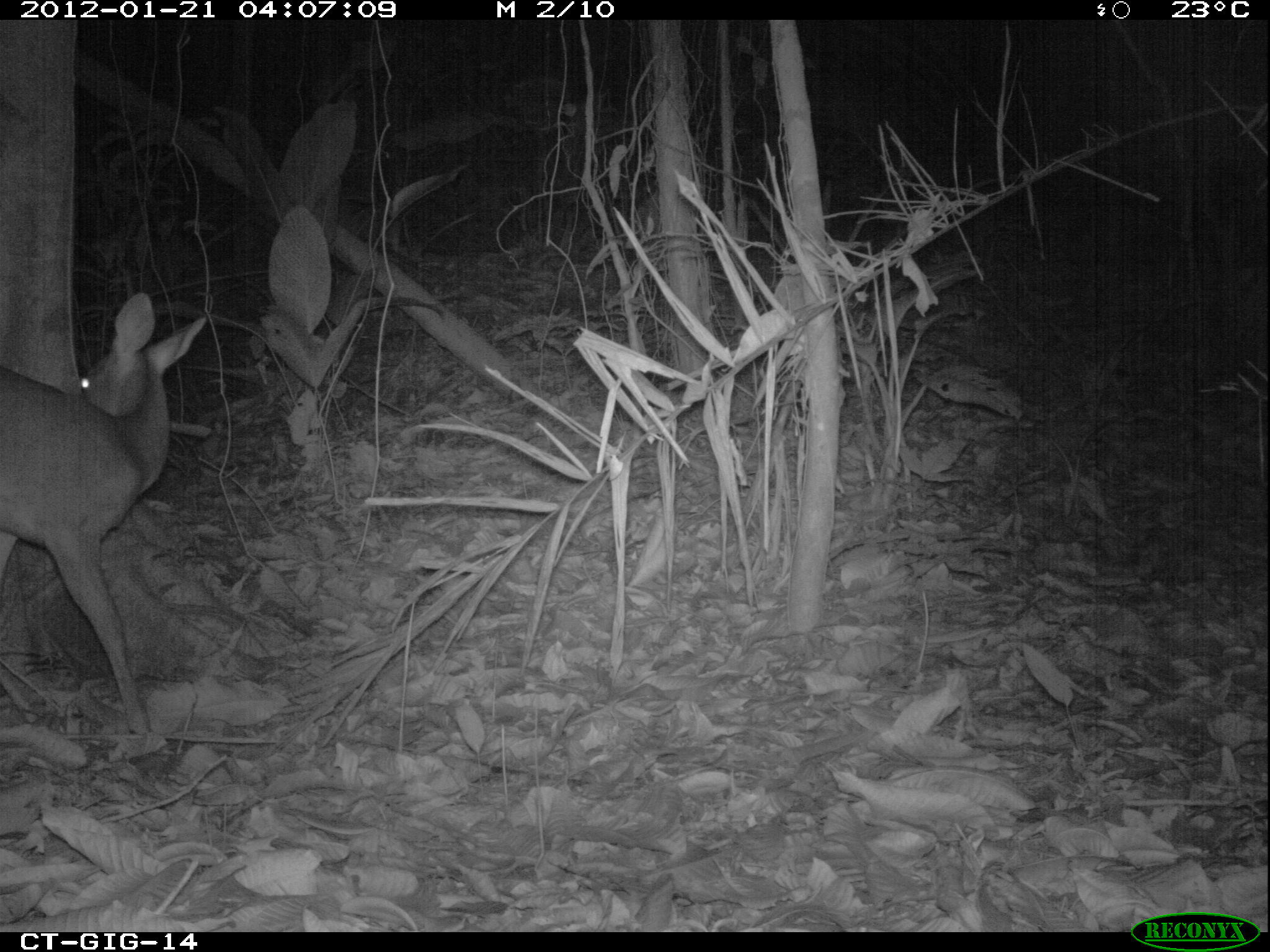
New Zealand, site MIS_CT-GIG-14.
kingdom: Animalia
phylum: Chordata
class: Mammalia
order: Artiodactyla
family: Cervidae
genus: Odocoileus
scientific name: Odocoileus virginianus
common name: white-tailed deer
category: white tailed deer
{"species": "white tailed deer (white-tailed deer) (Odocoileus virginianus)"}